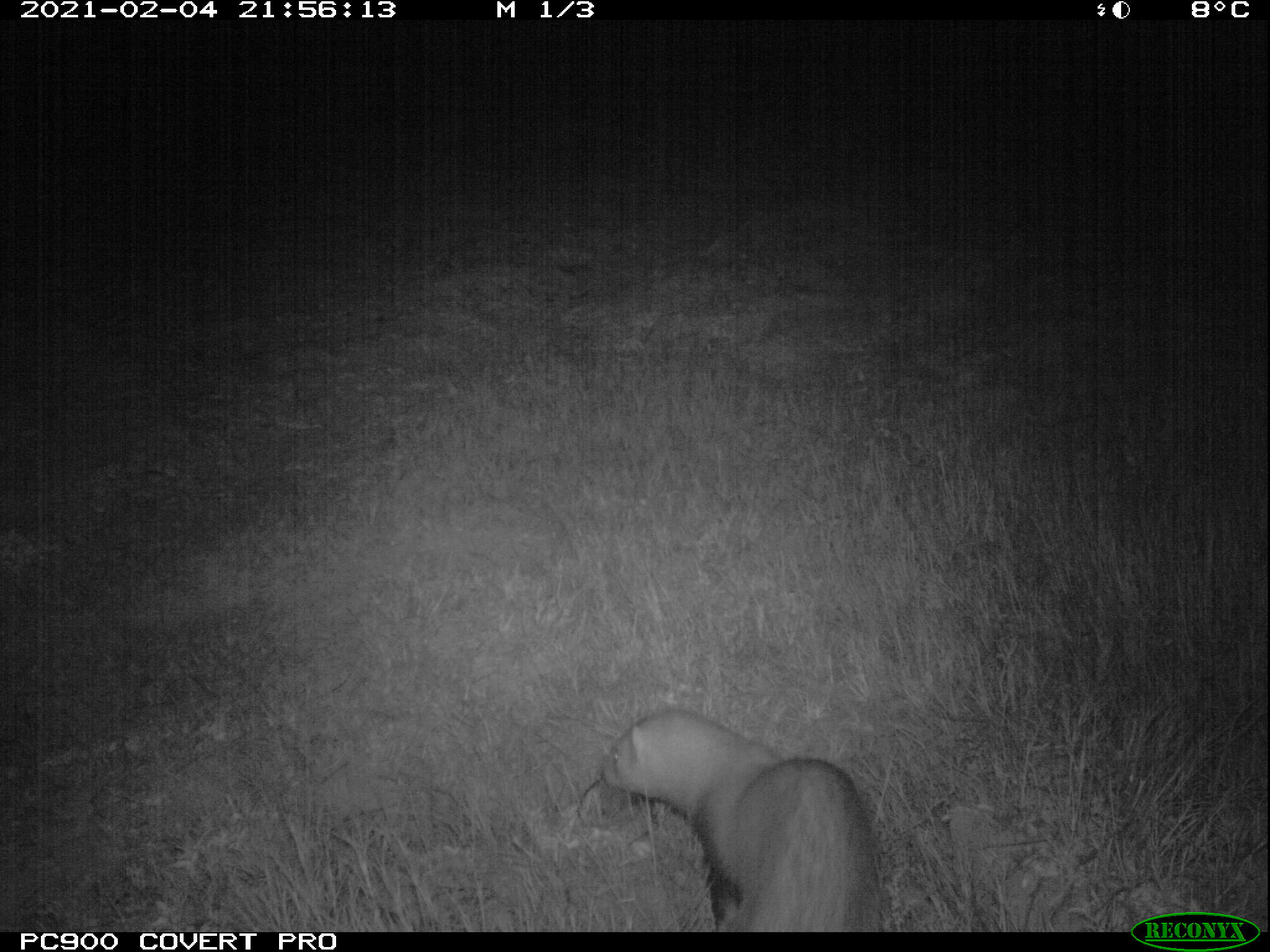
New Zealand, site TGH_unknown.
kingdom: Animalia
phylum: Chordata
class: Mammalia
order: Carnivora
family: Mustelidae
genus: Mustela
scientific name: Mustela furo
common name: ferret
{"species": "ferret (Mustela furo)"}